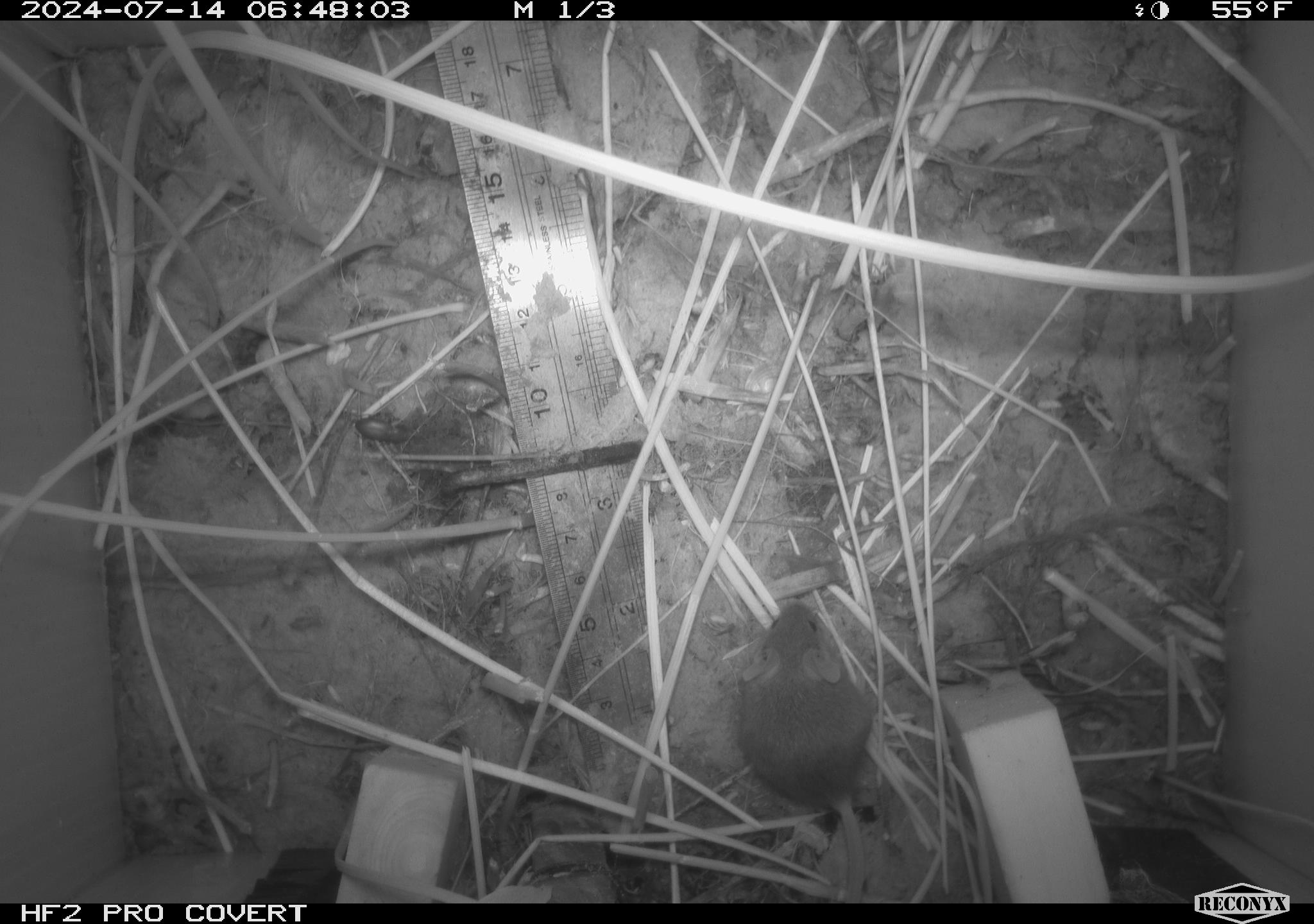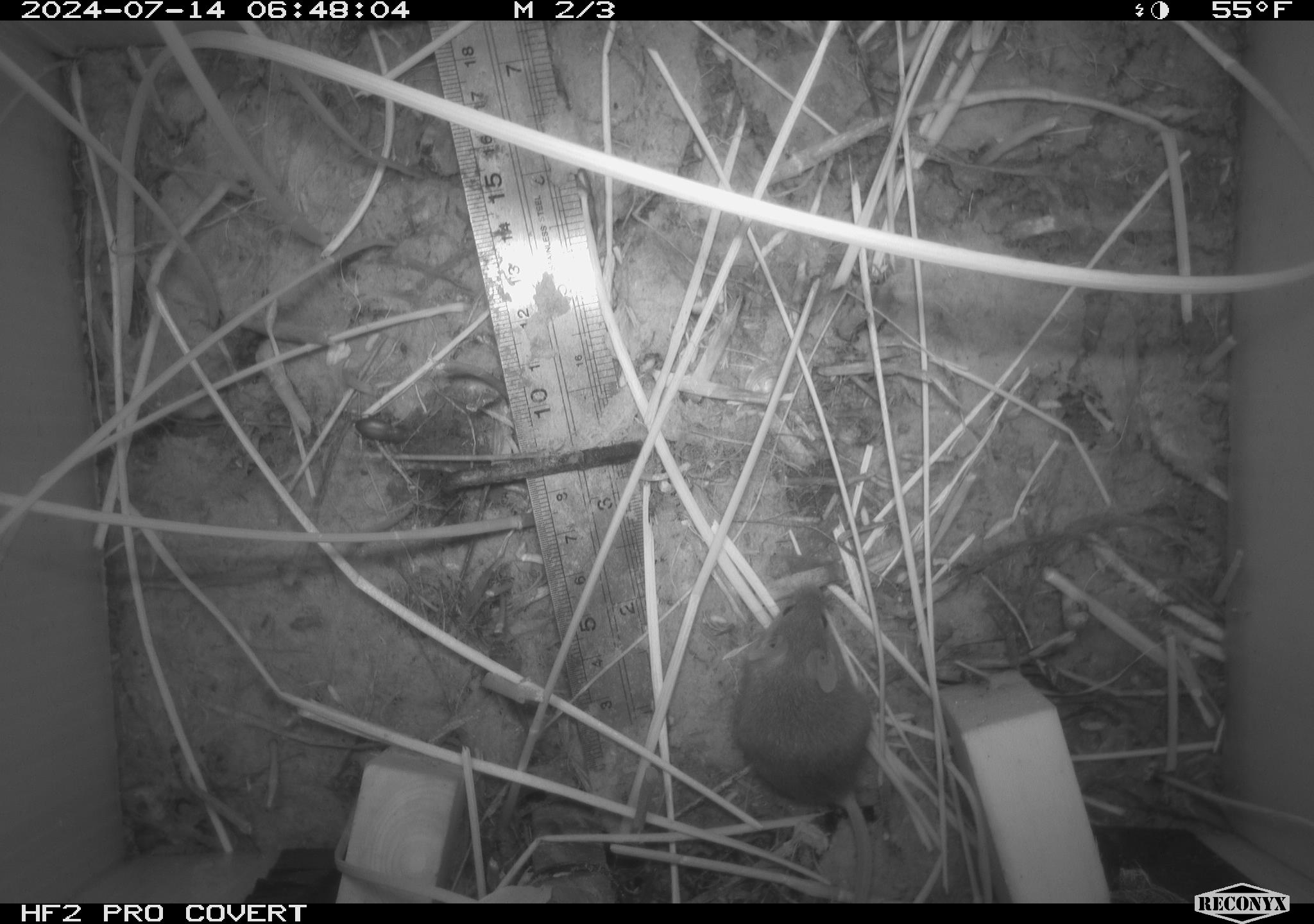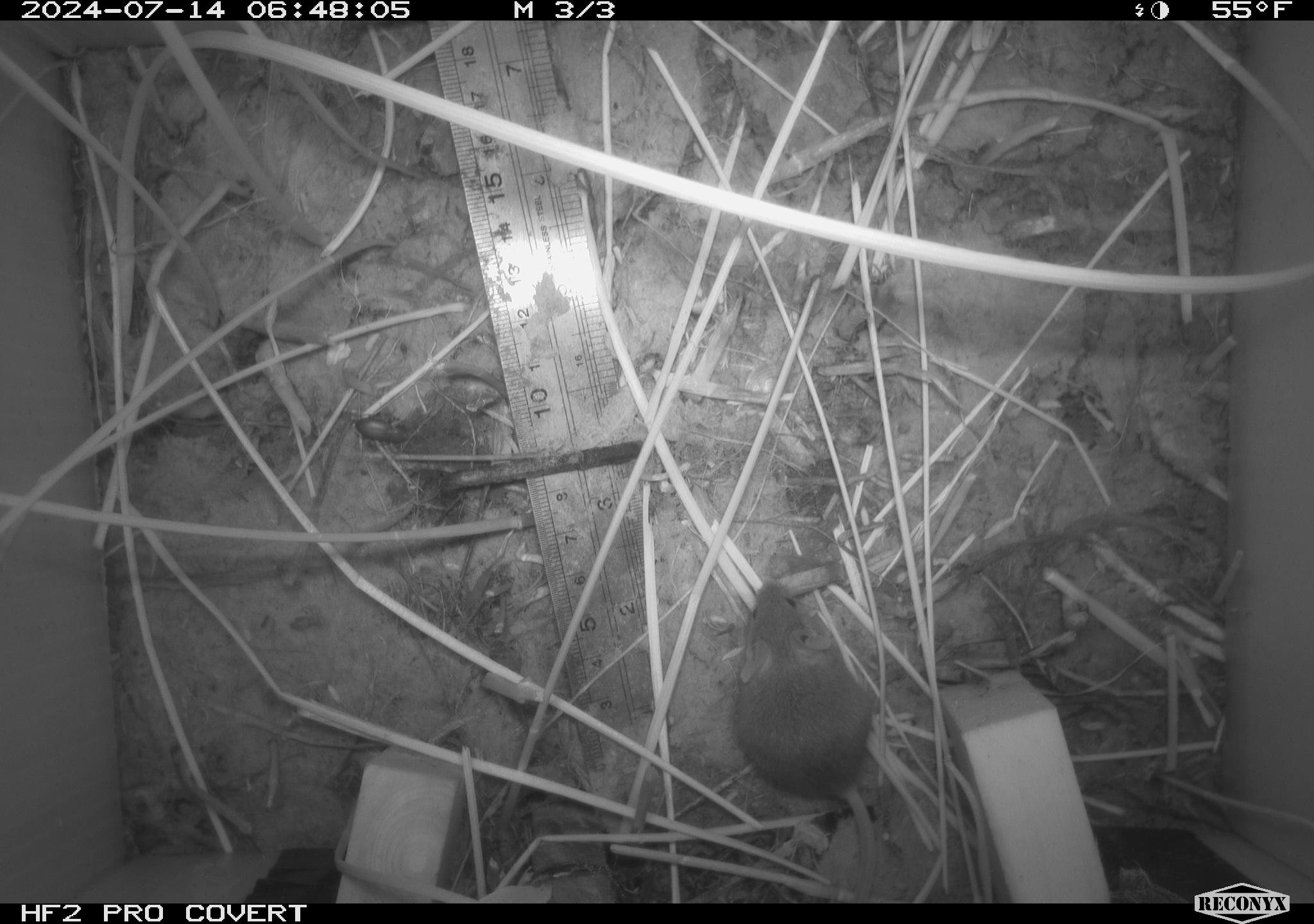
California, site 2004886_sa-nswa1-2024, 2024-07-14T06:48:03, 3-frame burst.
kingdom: Animalia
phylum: Chordata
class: Mammalia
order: Rodentia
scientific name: Rodentia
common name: rodent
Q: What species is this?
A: Rodent (Rodentia).